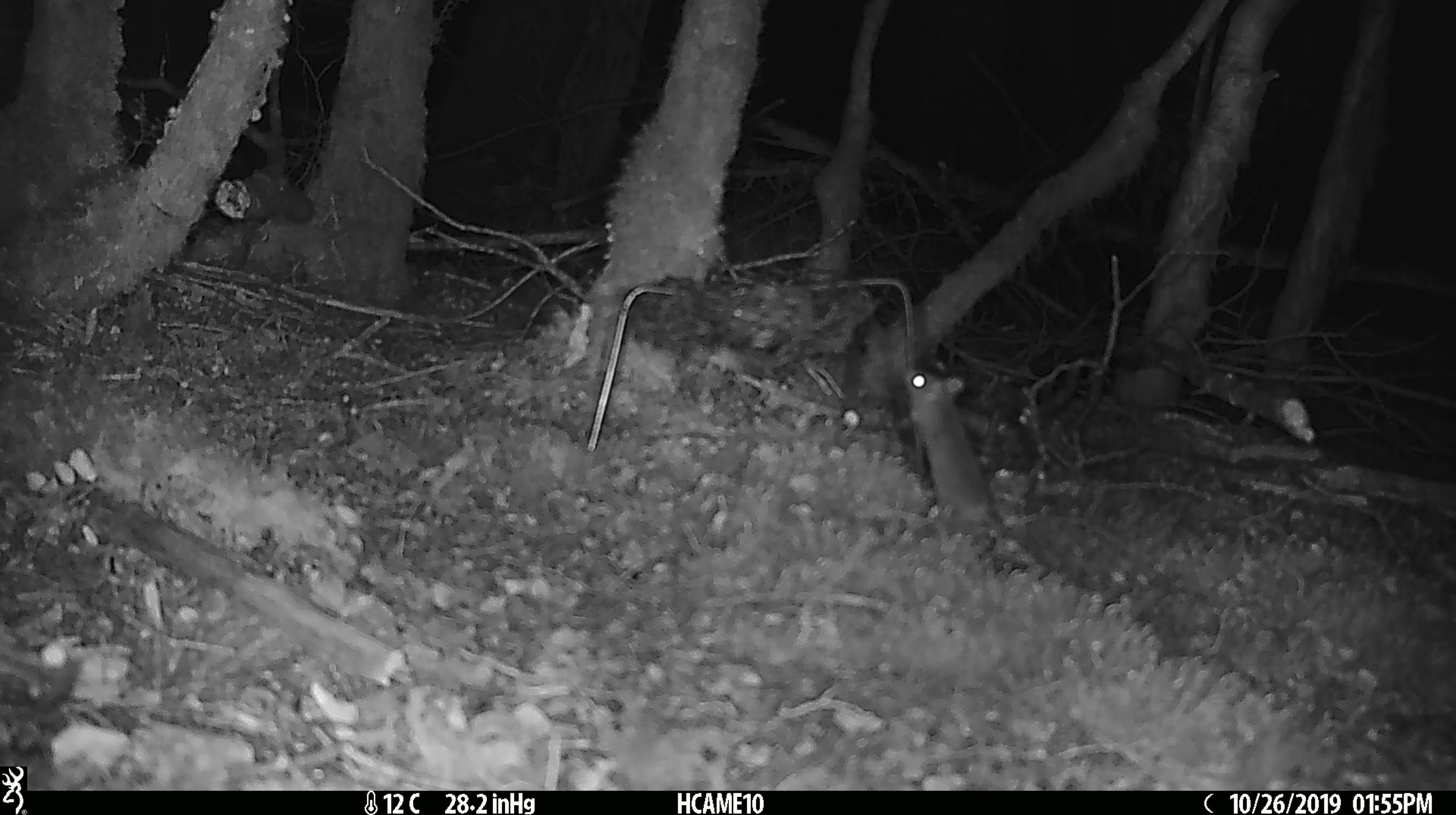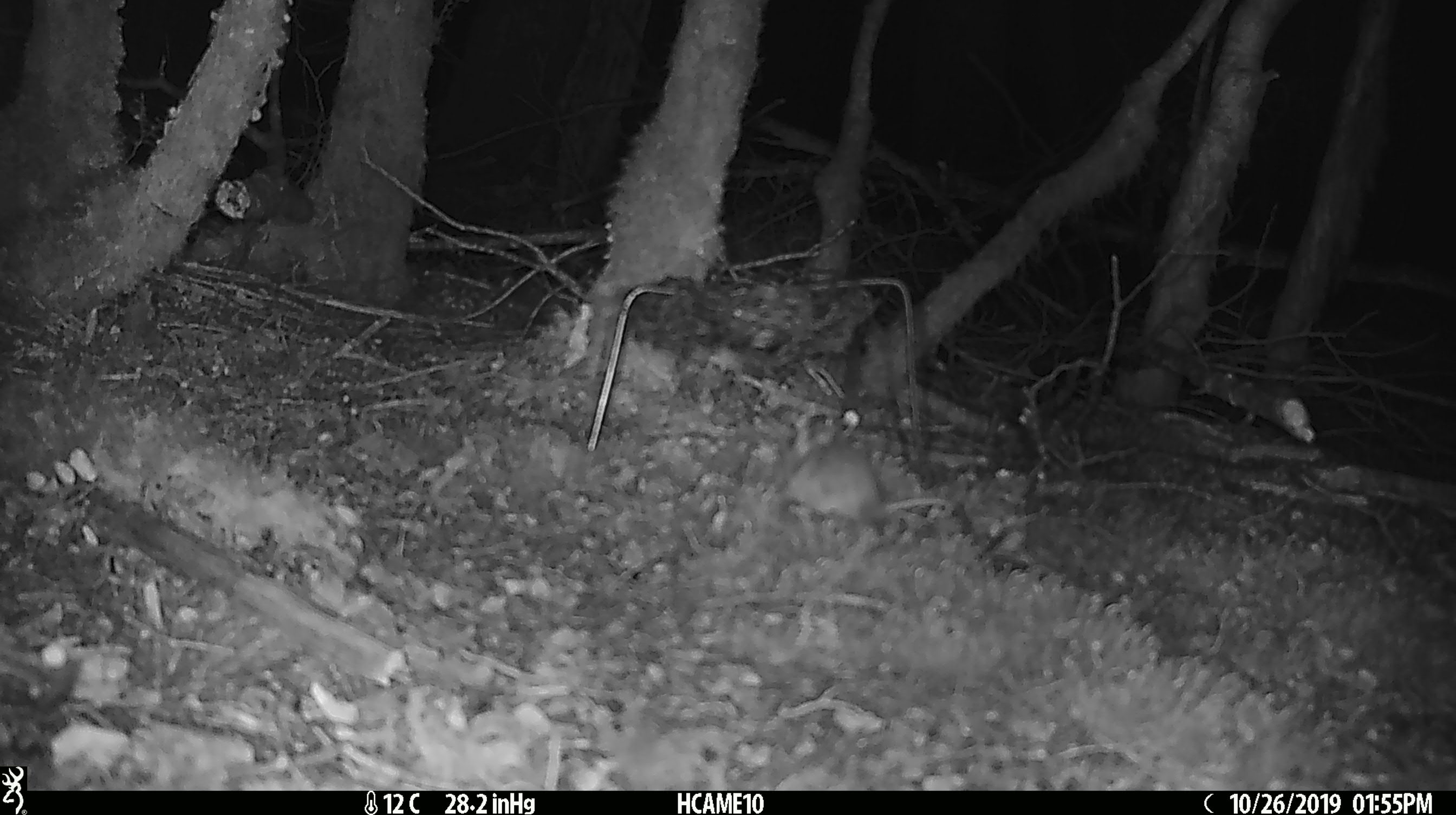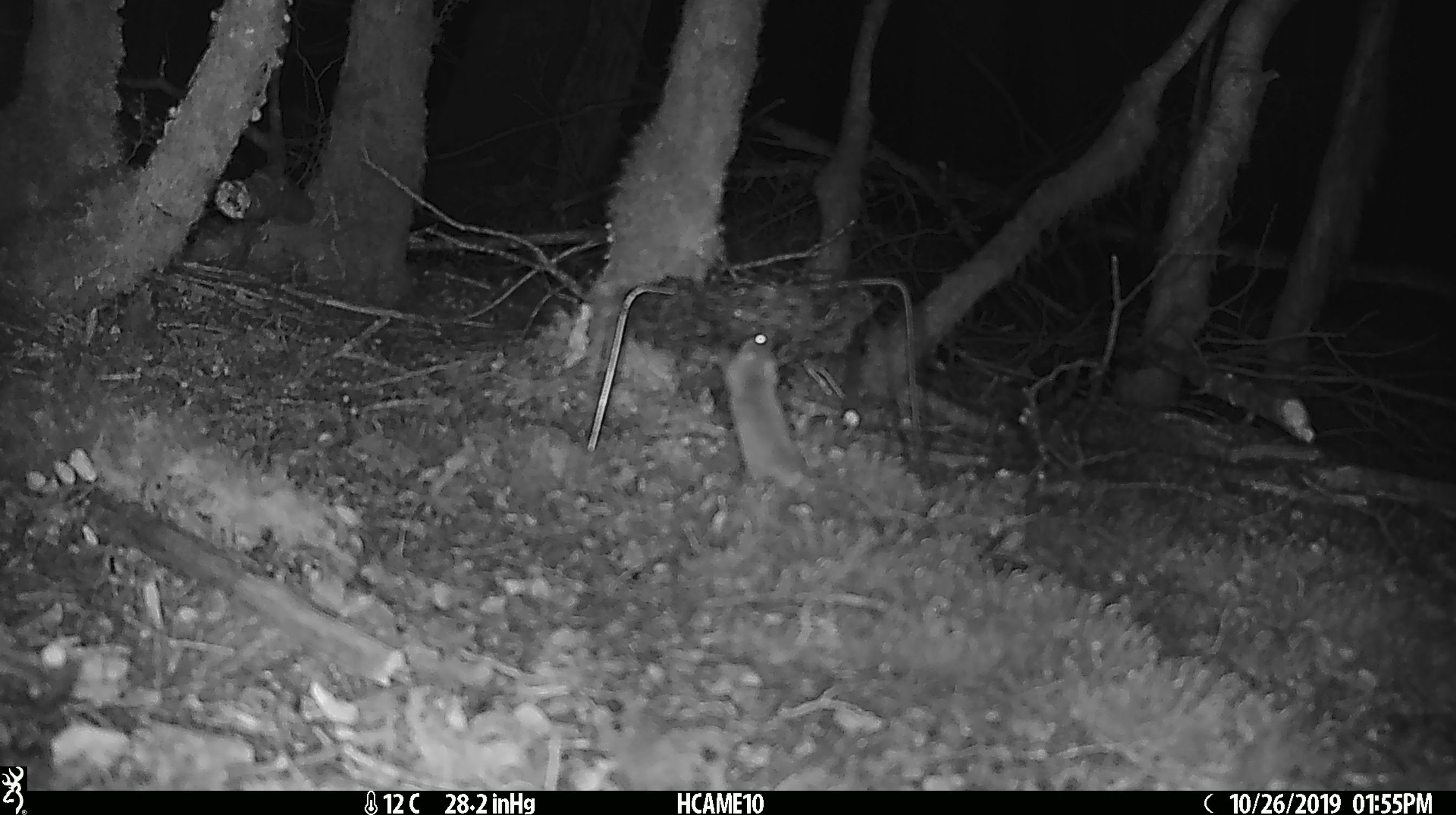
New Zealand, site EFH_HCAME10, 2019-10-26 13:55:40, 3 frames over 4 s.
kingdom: Animalia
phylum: Chordata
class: Mammalia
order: Rodentia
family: Muridae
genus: Mus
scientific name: Mus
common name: mouse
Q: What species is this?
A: Mouse (Mus).